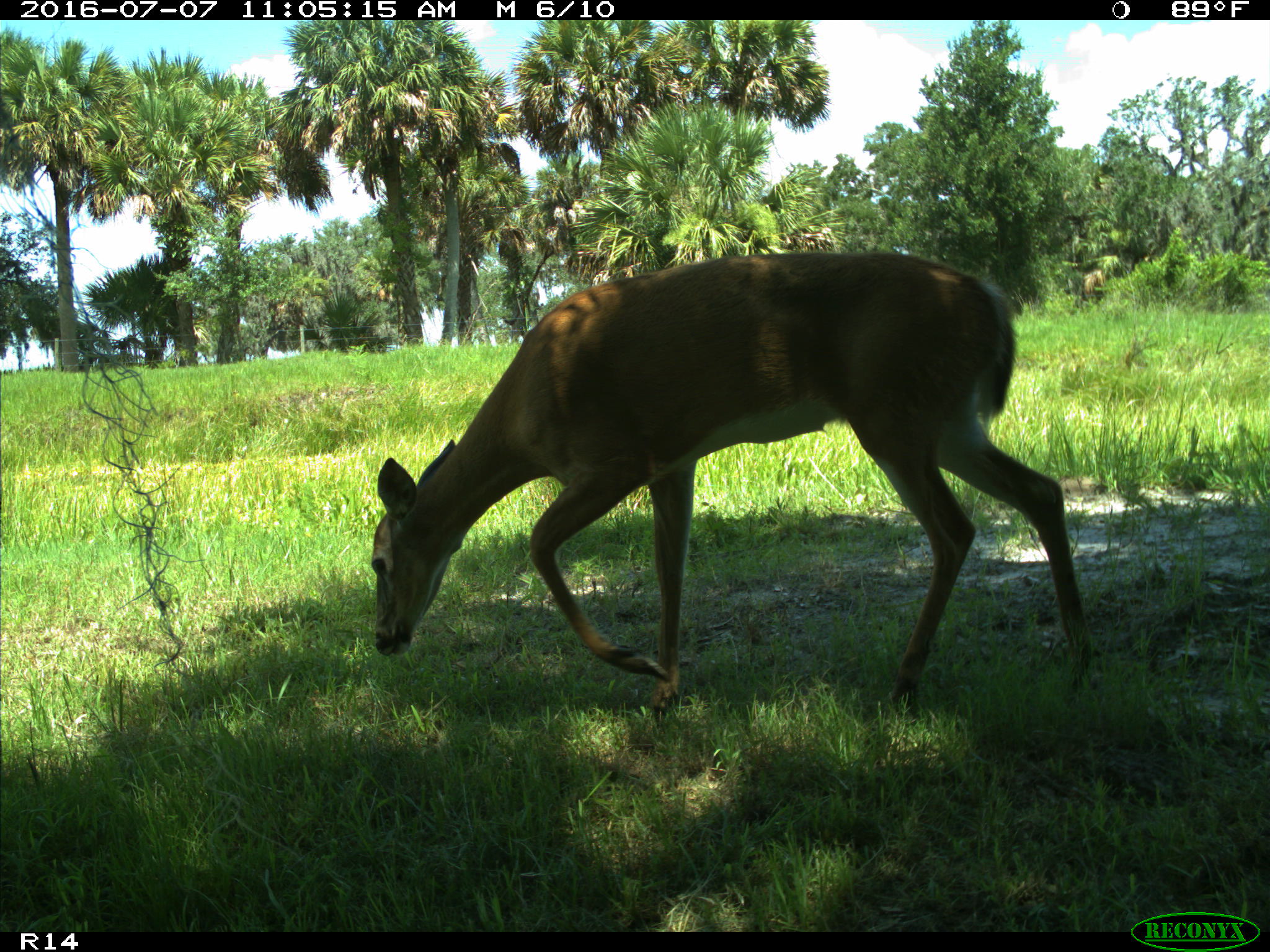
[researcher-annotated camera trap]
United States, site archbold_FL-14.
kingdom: Animalia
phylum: Chordata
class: Mammalia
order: Artiodactyla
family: Cervidae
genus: Odocoileus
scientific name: Odocoileus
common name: deer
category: unidentified deer